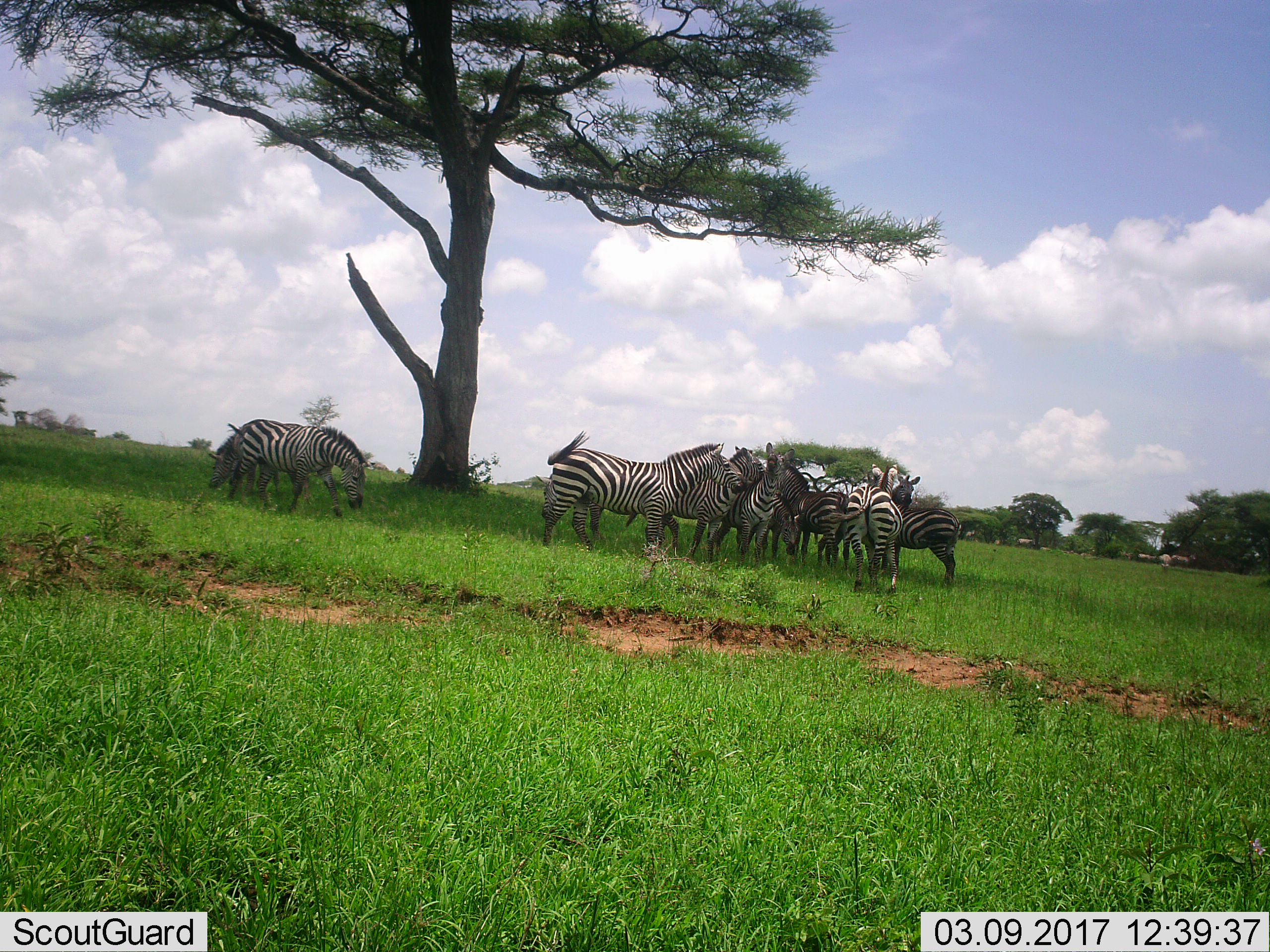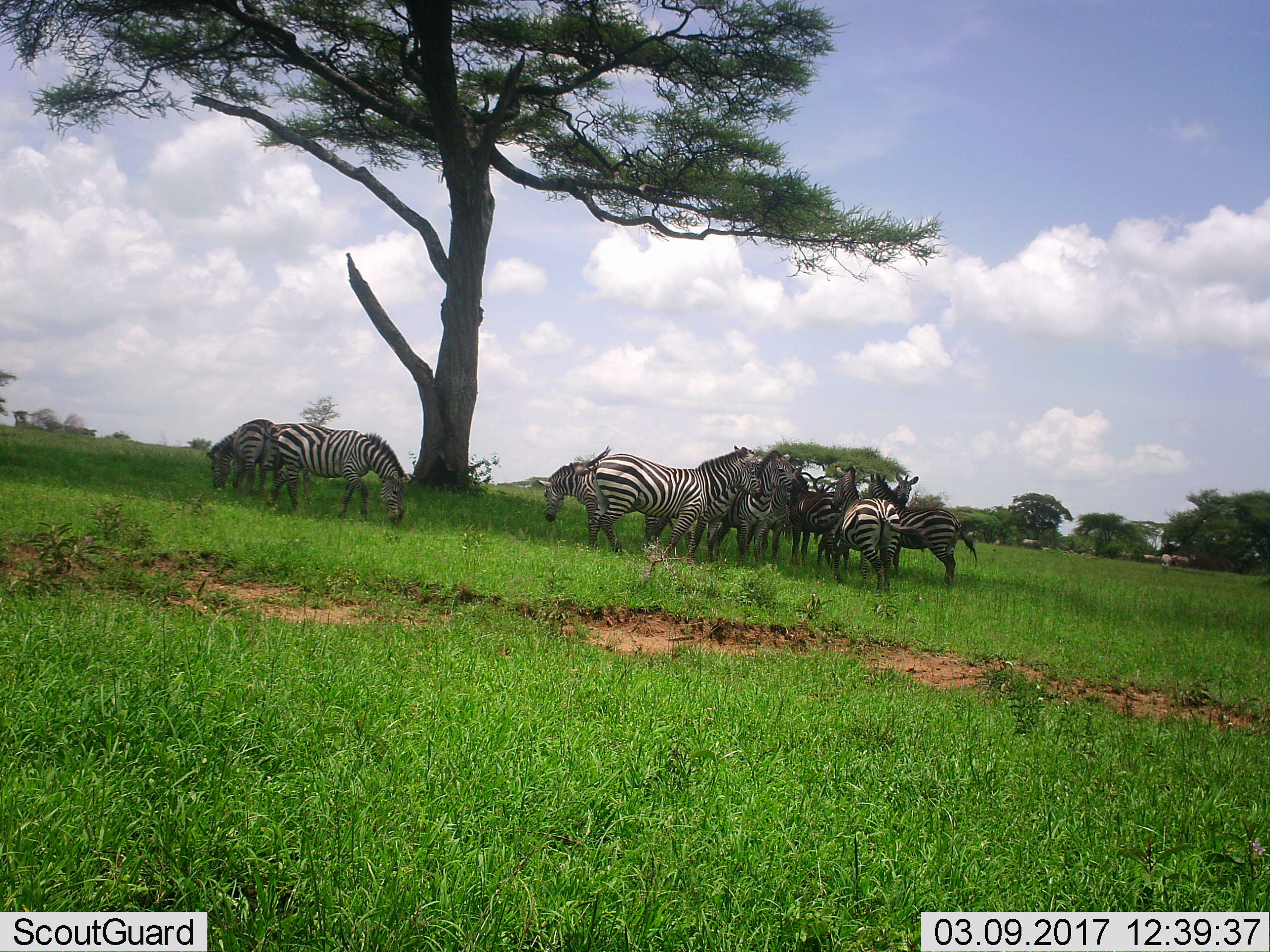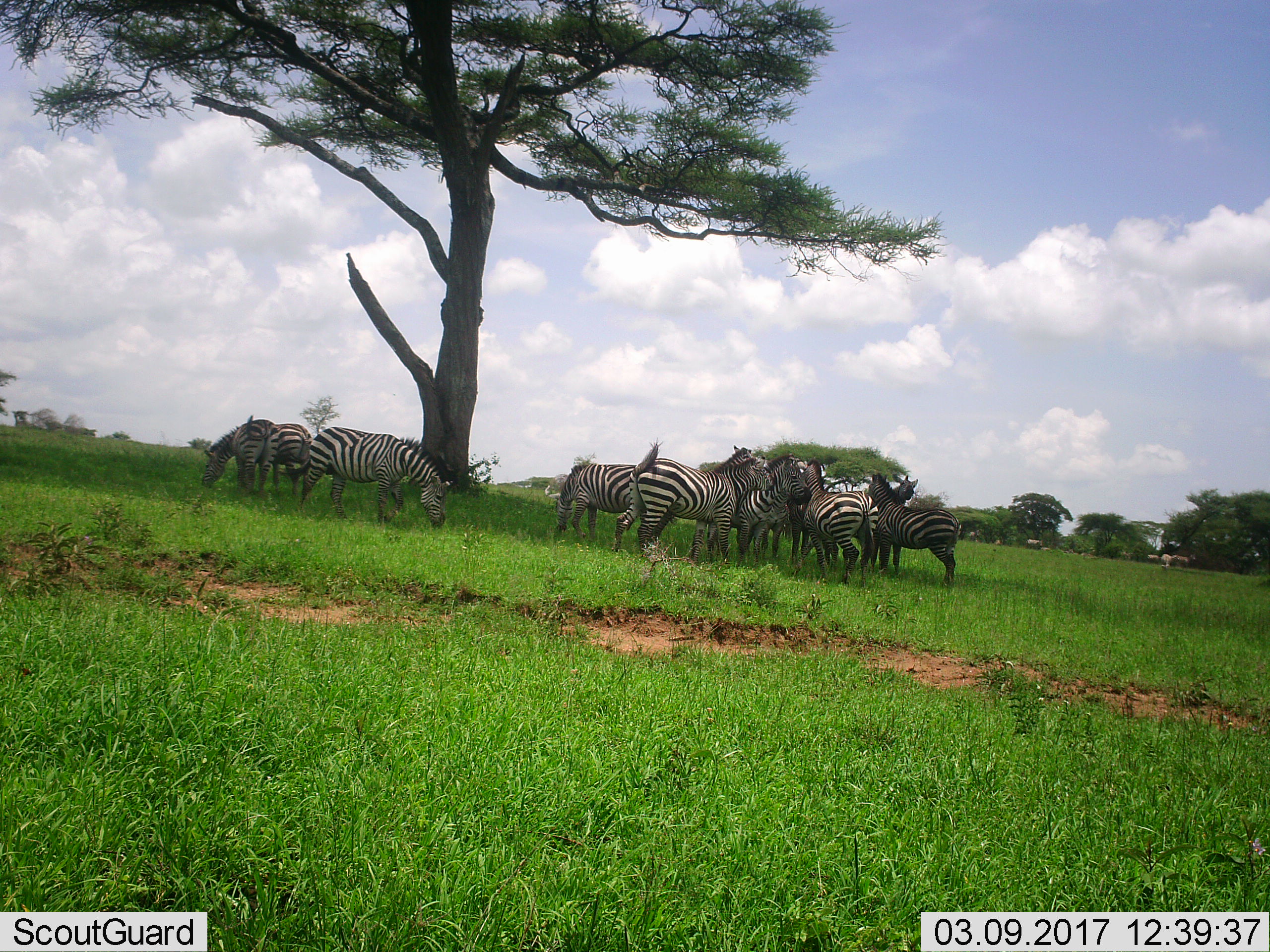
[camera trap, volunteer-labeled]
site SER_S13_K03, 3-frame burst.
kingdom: Animalia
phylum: Chordata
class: Mammalia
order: Perissodactyla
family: Equidae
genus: Equus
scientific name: Equus quagga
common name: plains zebra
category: zebraplains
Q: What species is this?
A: Zebraplains (plains zebra) (Equus quagga).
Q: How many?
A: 11-50.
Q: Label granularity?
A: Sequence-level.